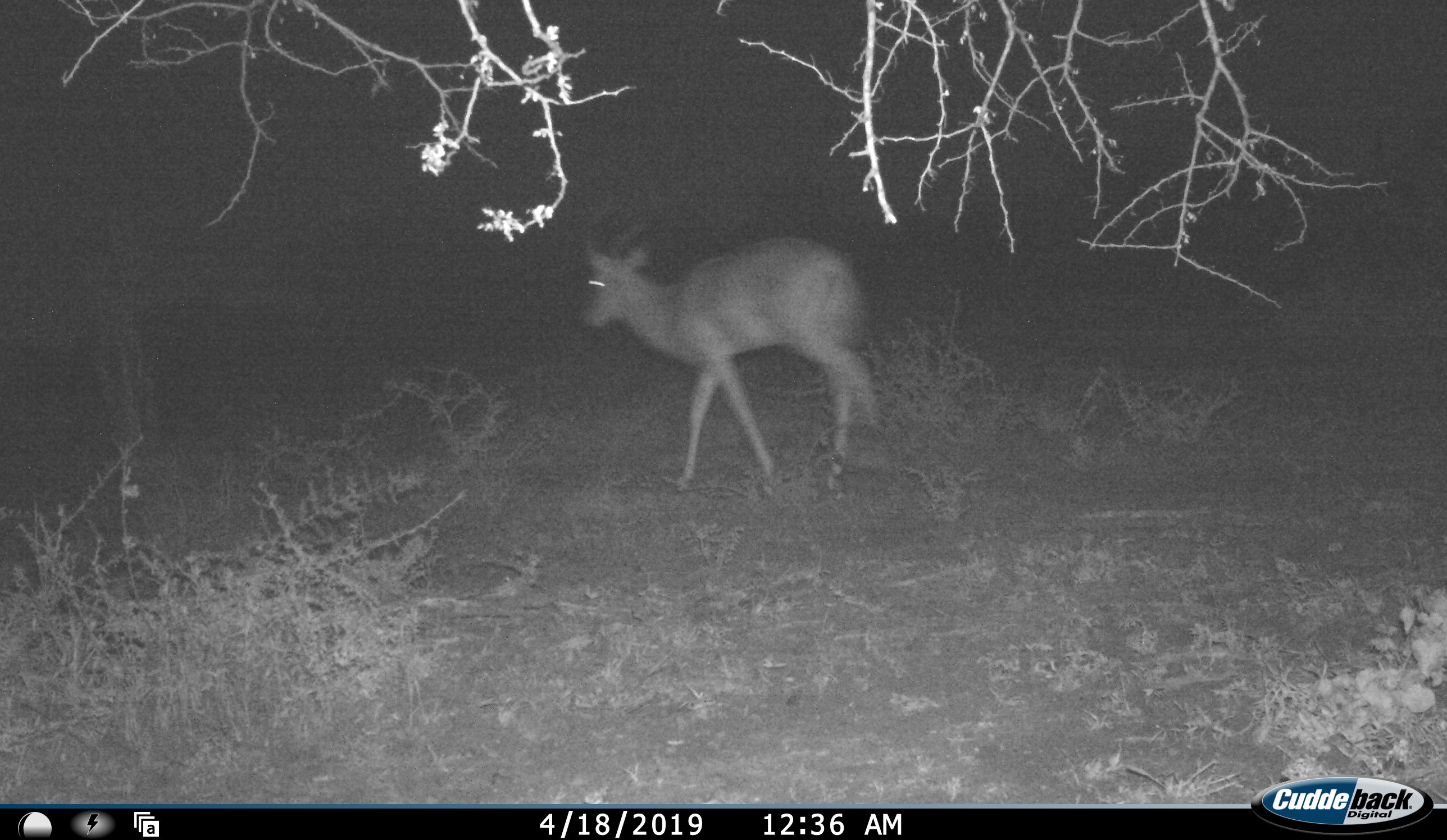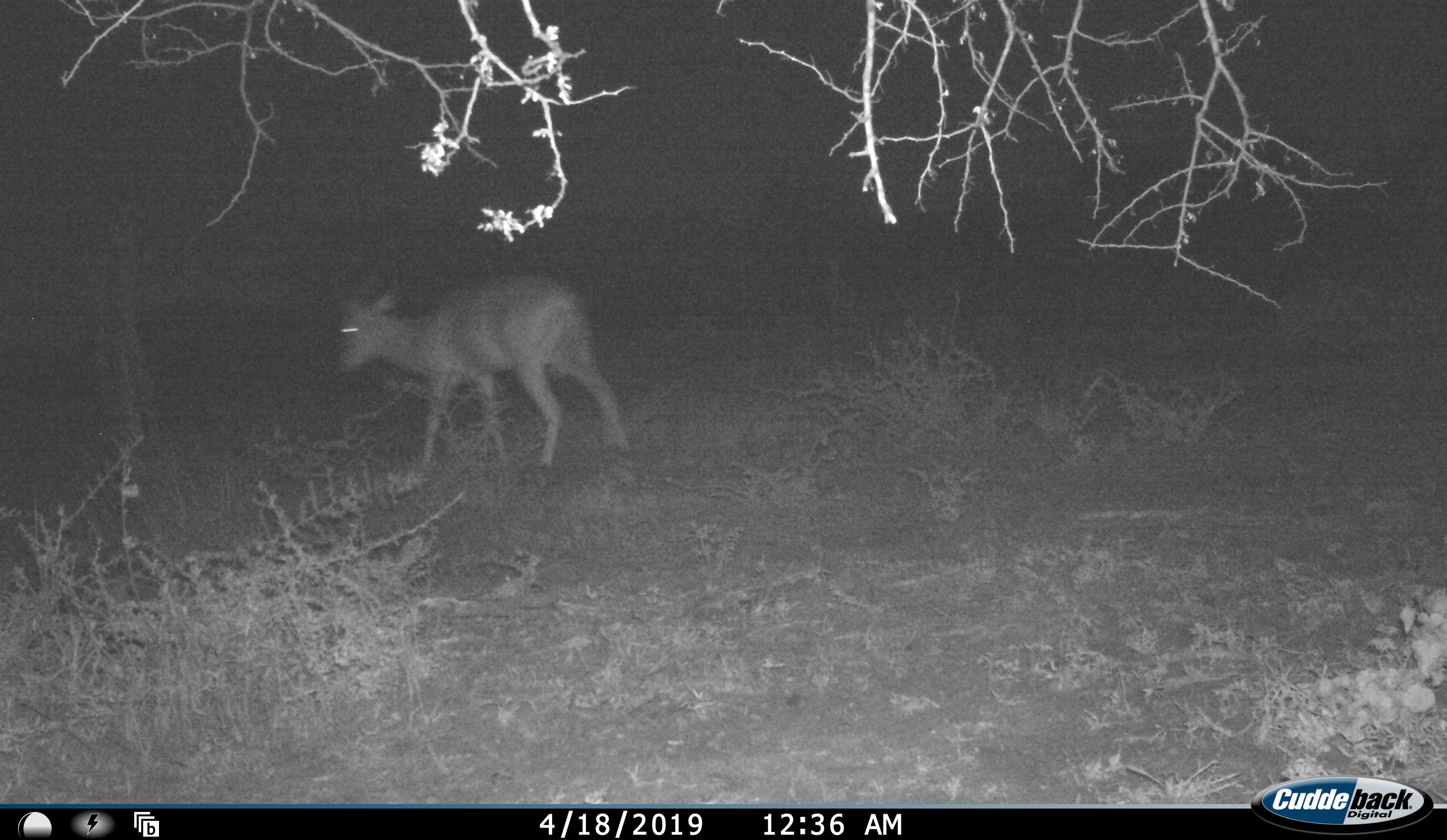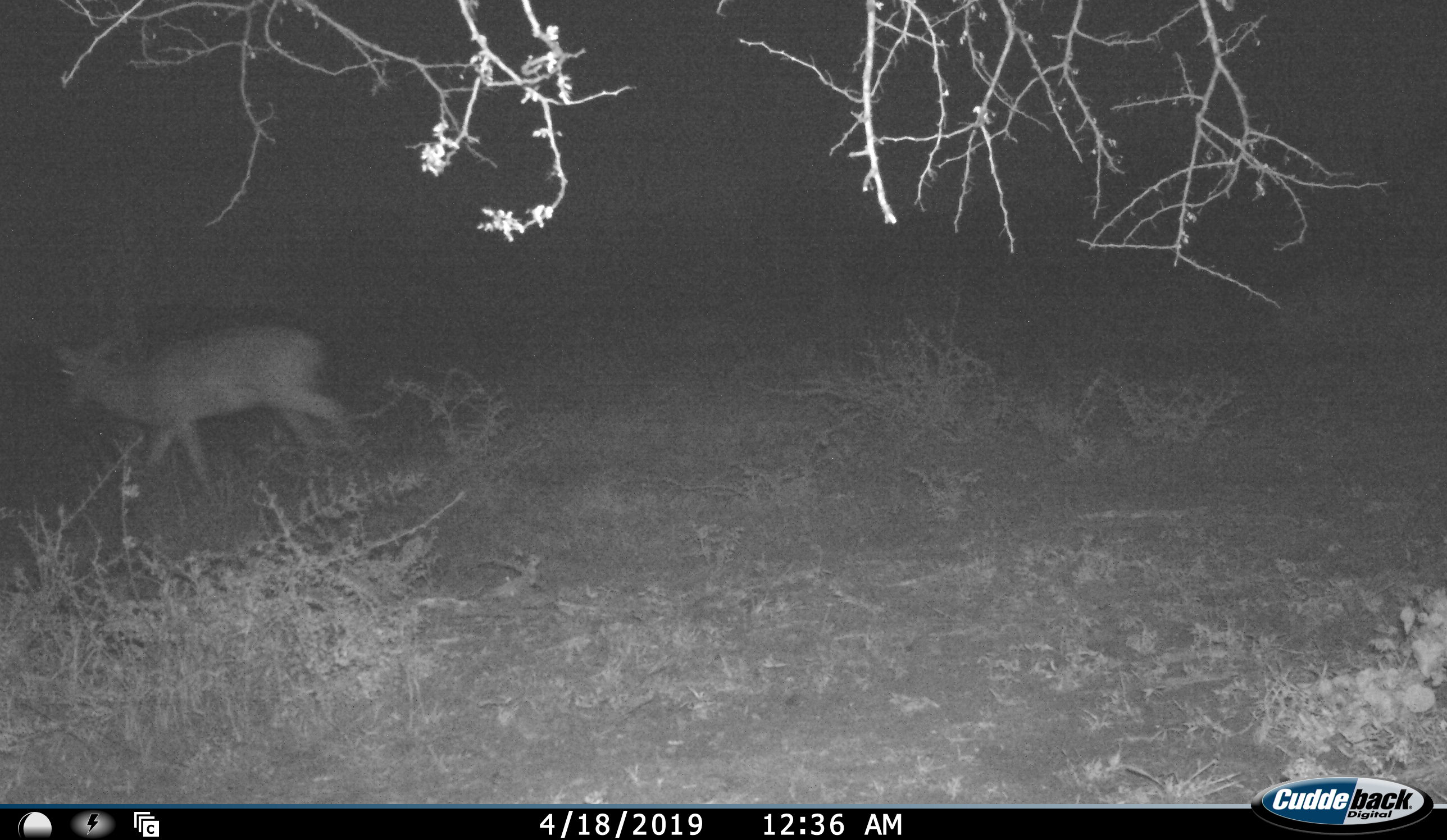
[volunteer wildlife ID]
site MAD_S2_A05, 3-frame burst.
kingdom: Animalia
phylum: Chordata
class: Mammalia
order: Artiodactyla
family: Bovidae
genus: Aepyceros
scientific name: Aepyceros melampus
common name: impala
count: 1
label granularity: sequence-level